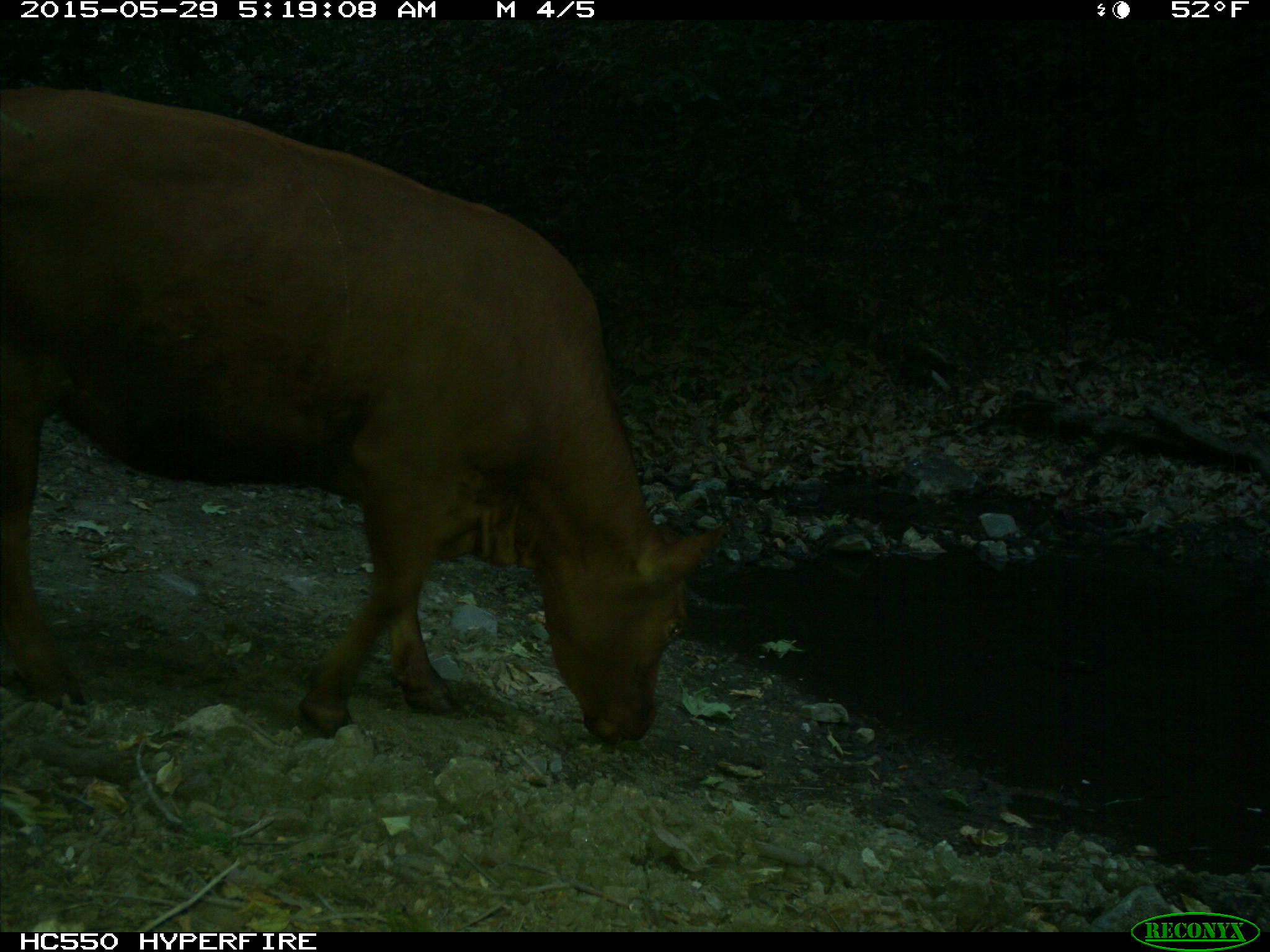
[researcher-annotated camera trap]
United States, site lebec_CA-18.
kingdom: Animalia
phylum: Chordata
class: Mammalia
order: Artiodactyla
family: Bovidae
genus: Bos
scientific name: Bos taurus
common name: domestic cow